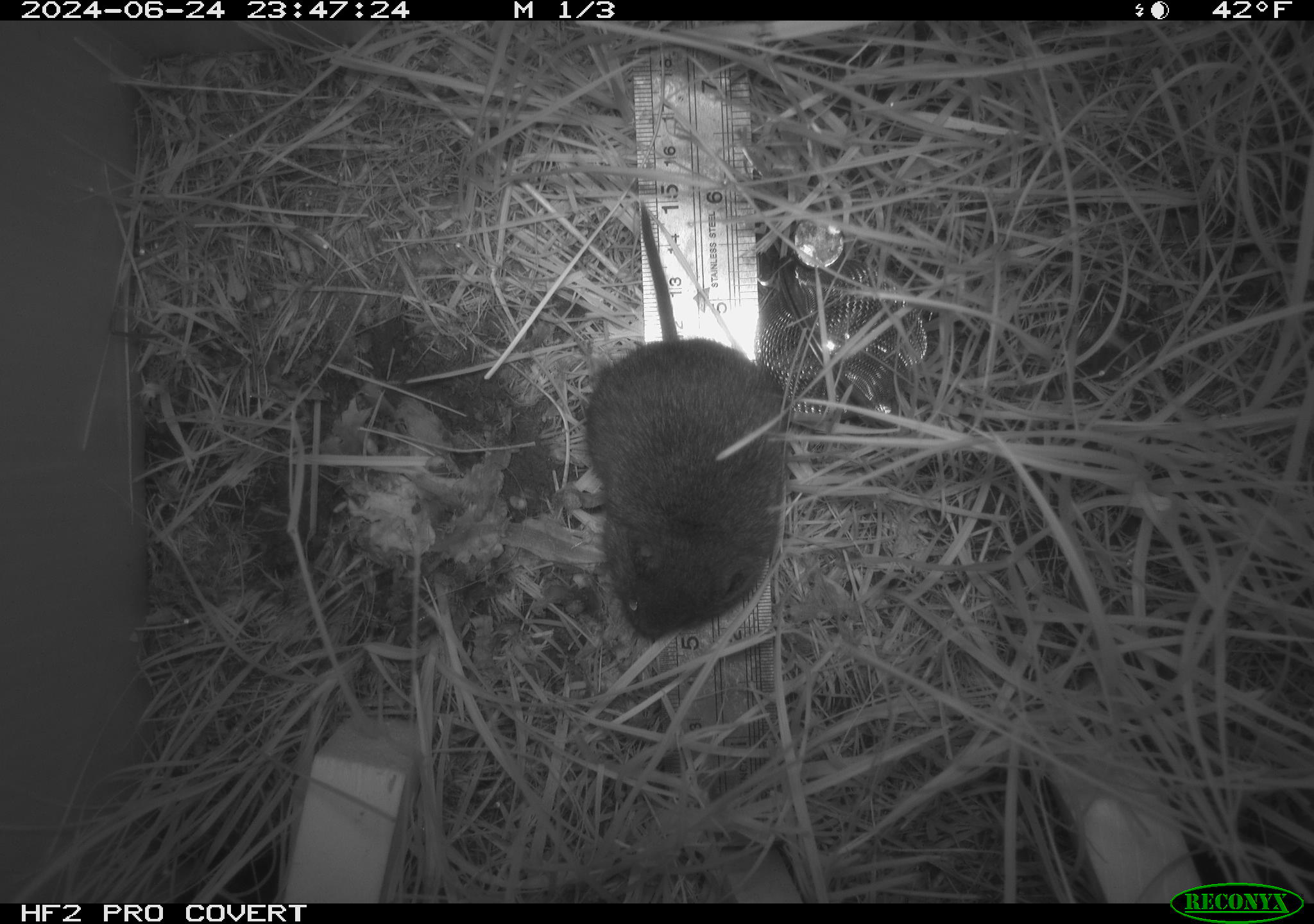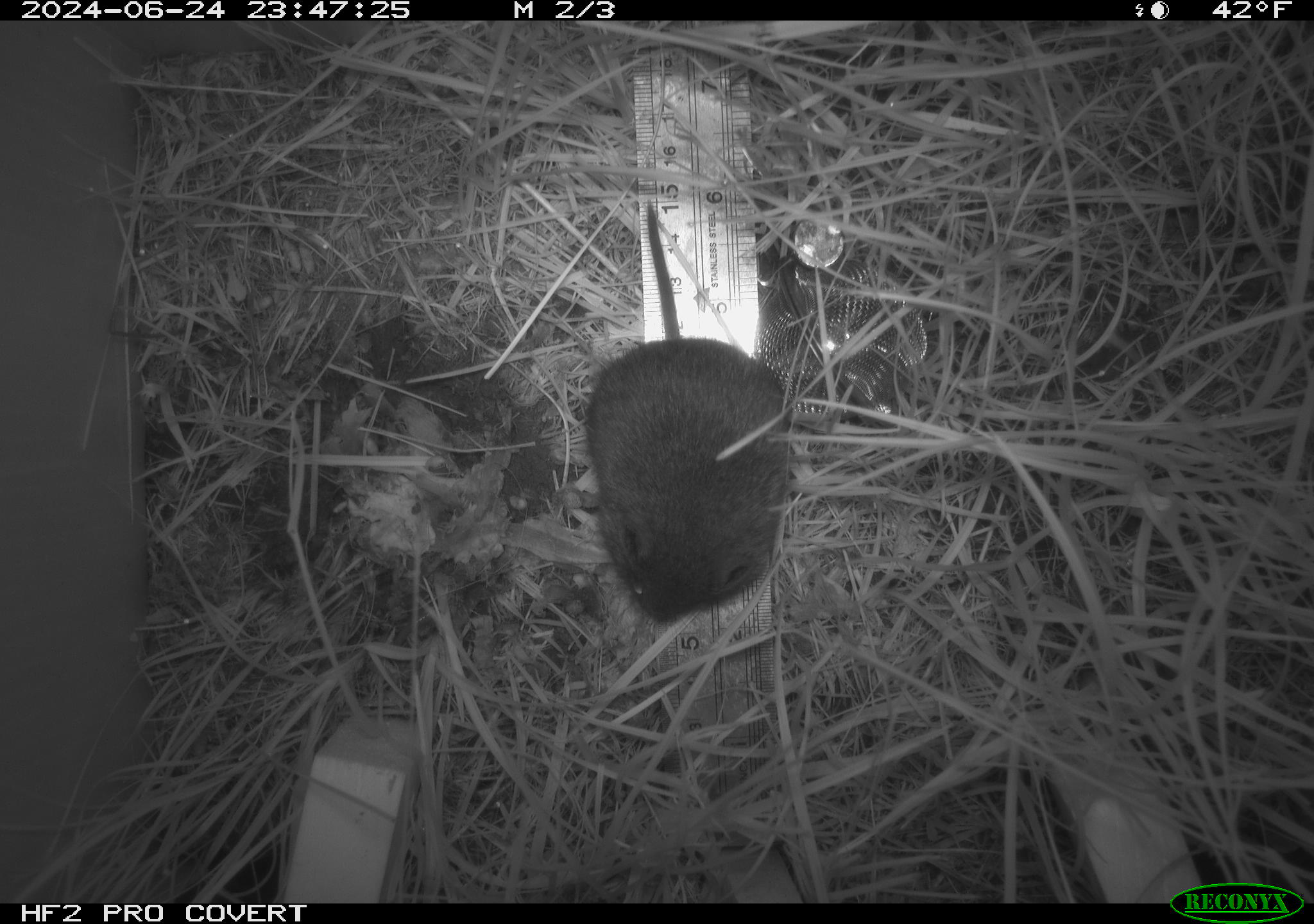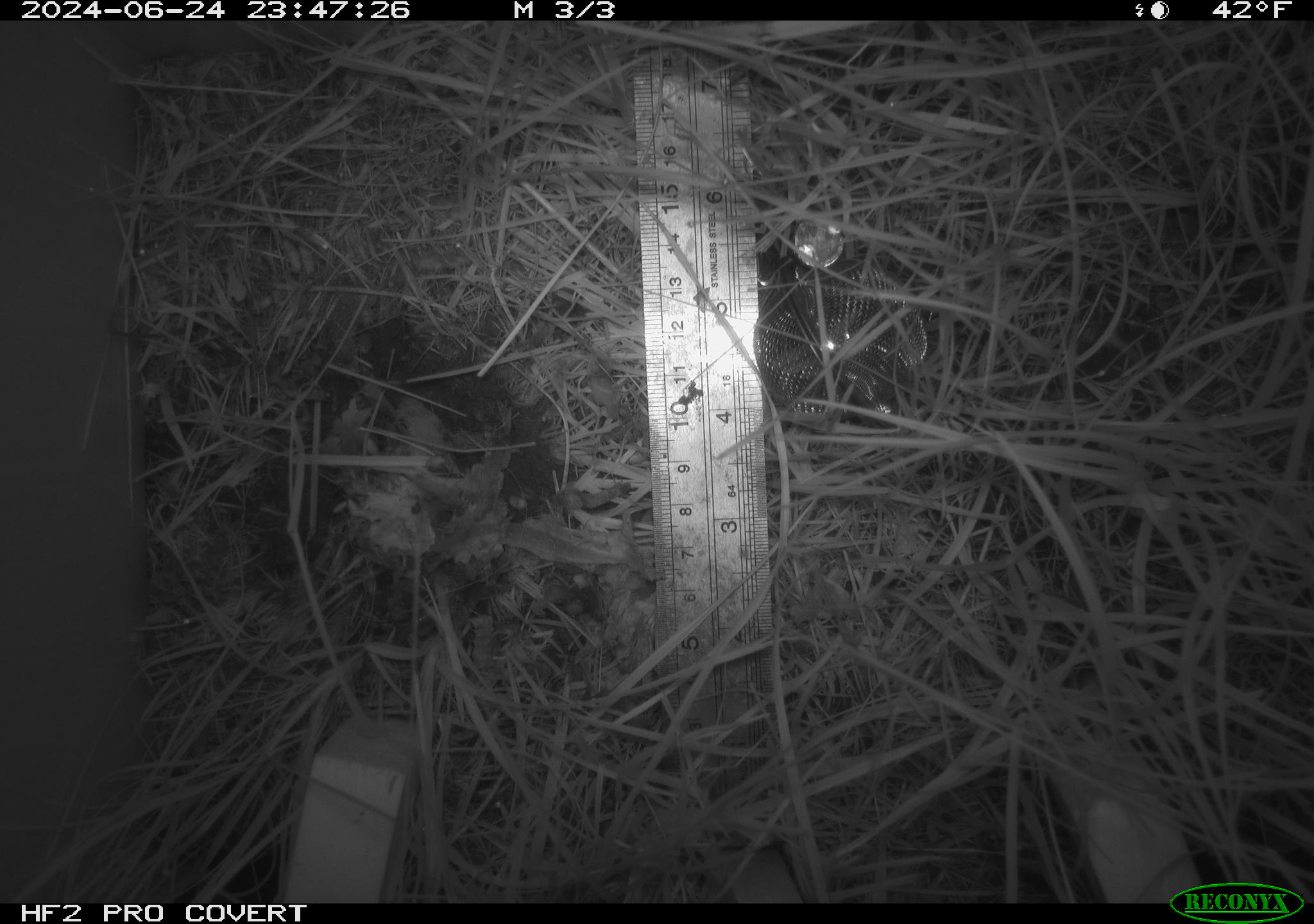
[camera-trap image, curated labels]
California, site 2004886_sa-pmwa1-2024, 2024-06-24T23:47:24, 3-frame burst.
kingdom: Animalia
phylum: Chordata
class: Mammalia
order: Rodentia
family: Cricetidae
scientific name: Arvicolinae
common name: voles, lemmings, and muskrats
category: arvicolinae subfamily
Arvicolinae subfamily (voles, lemmings, and muskrats) (Arvicolinae).